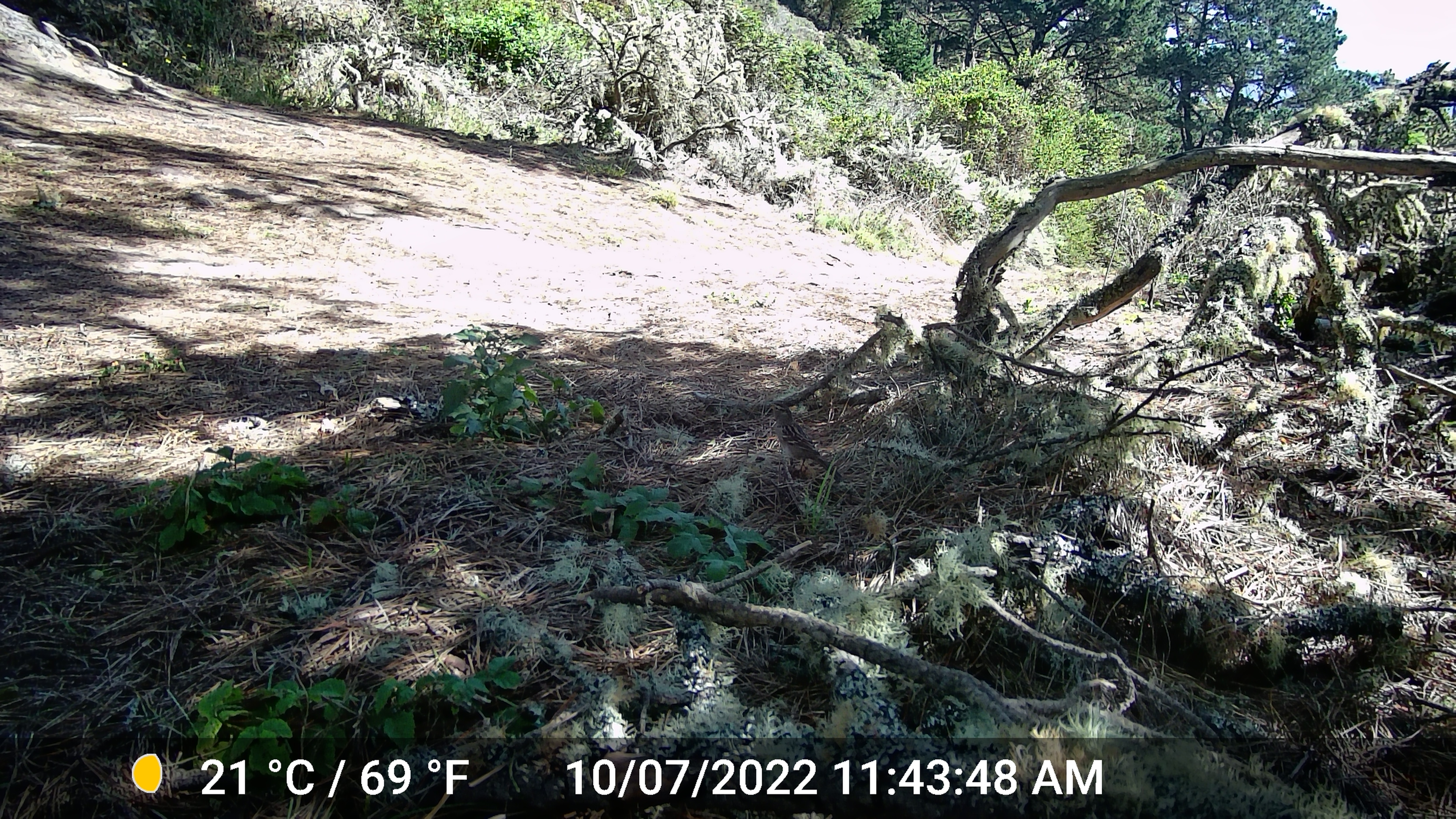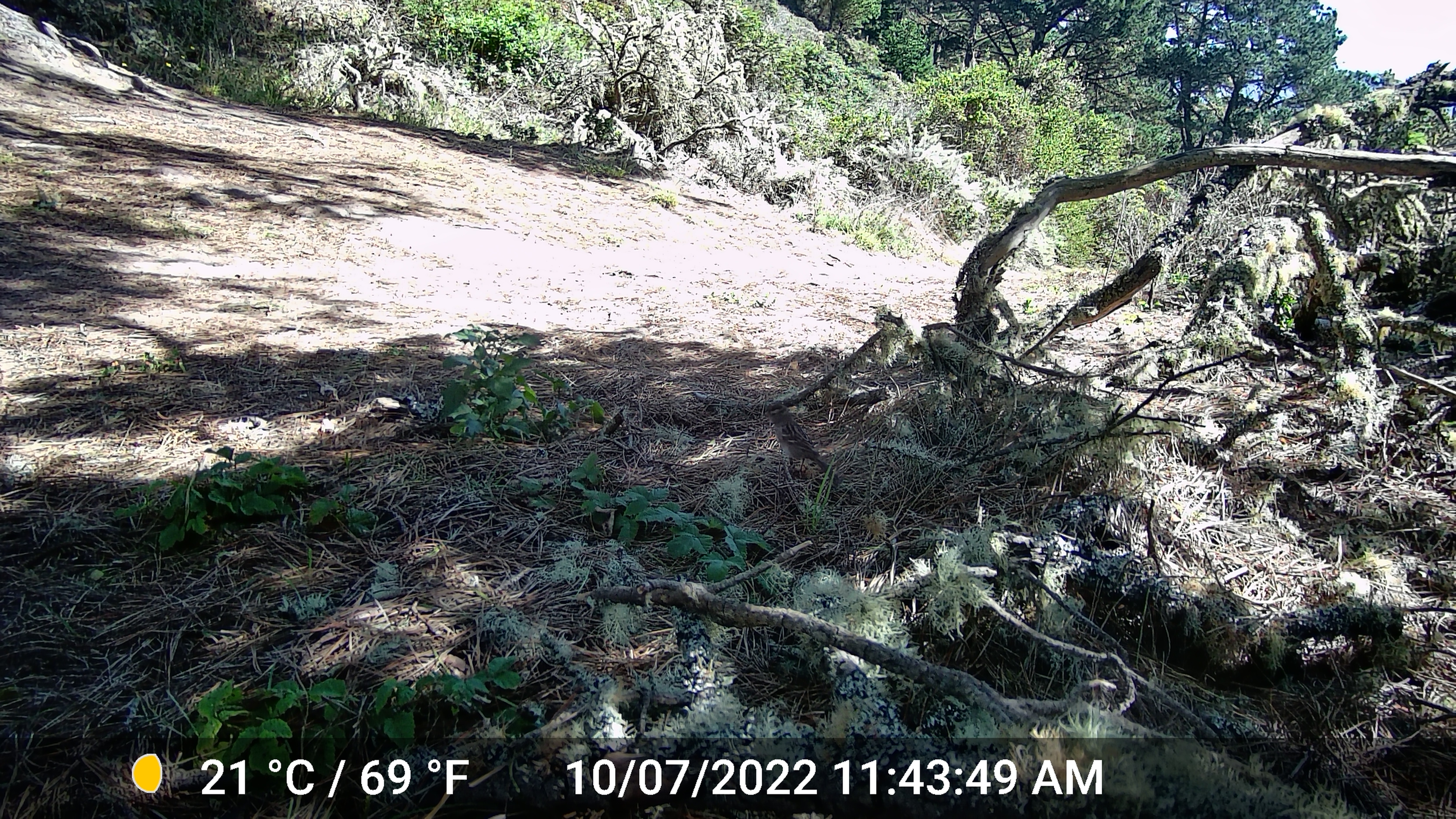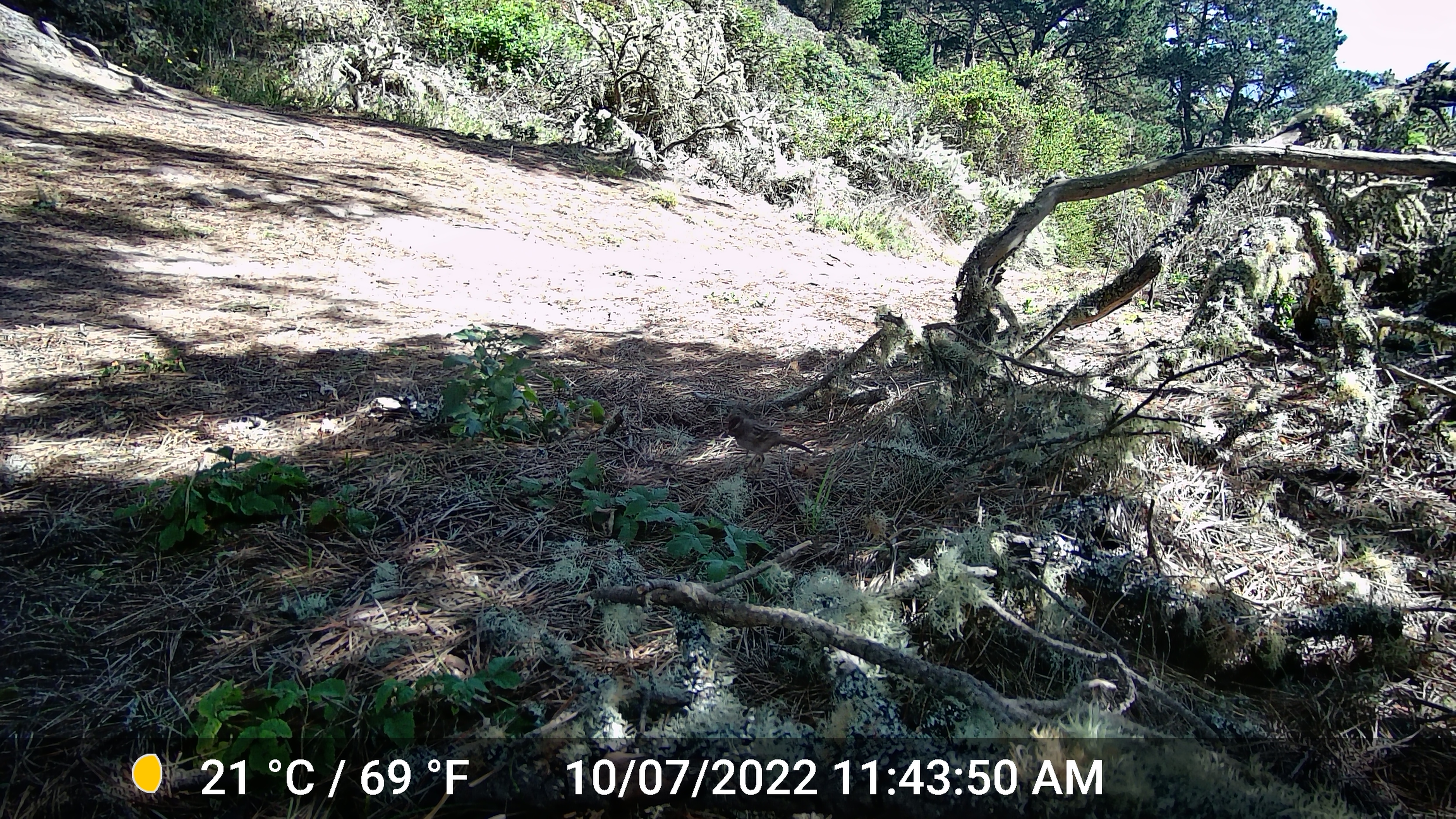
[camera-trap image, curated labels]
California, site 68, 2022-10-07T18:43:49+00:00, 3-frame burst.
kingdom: Animalia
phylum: Chordata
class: Aves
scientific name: Aves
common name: bird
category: unknown bird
Unknown bird (bird) (Aves).